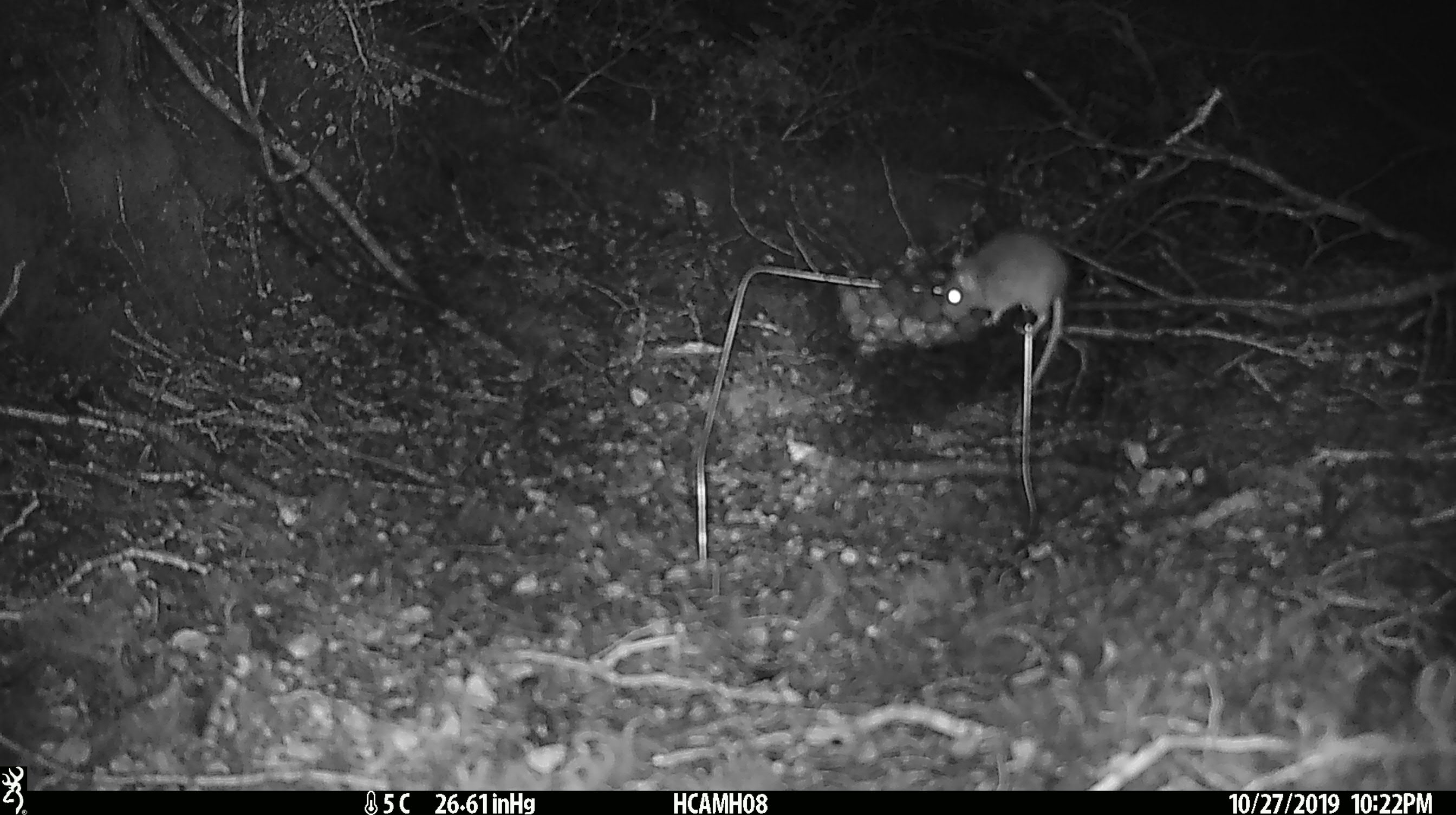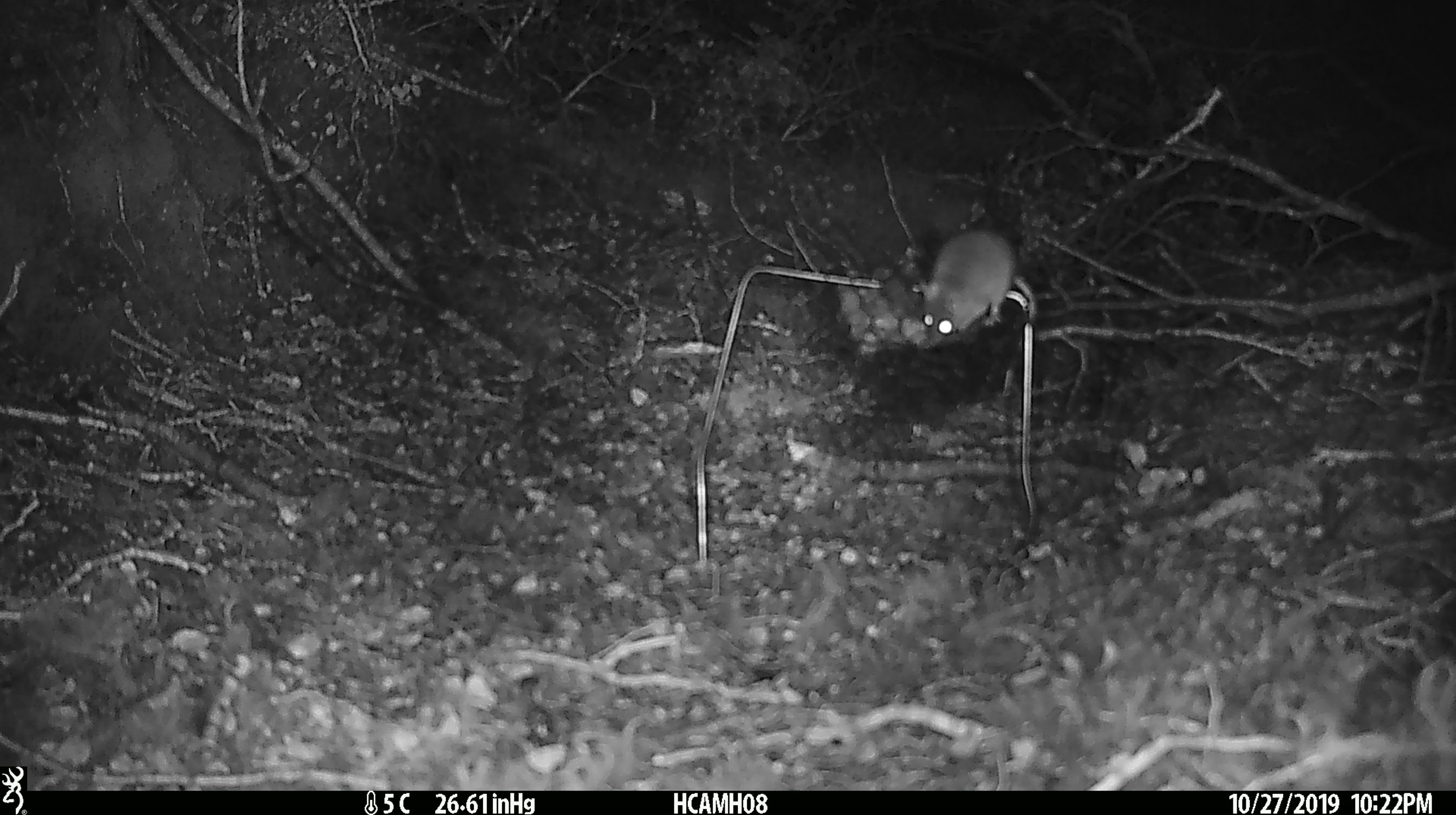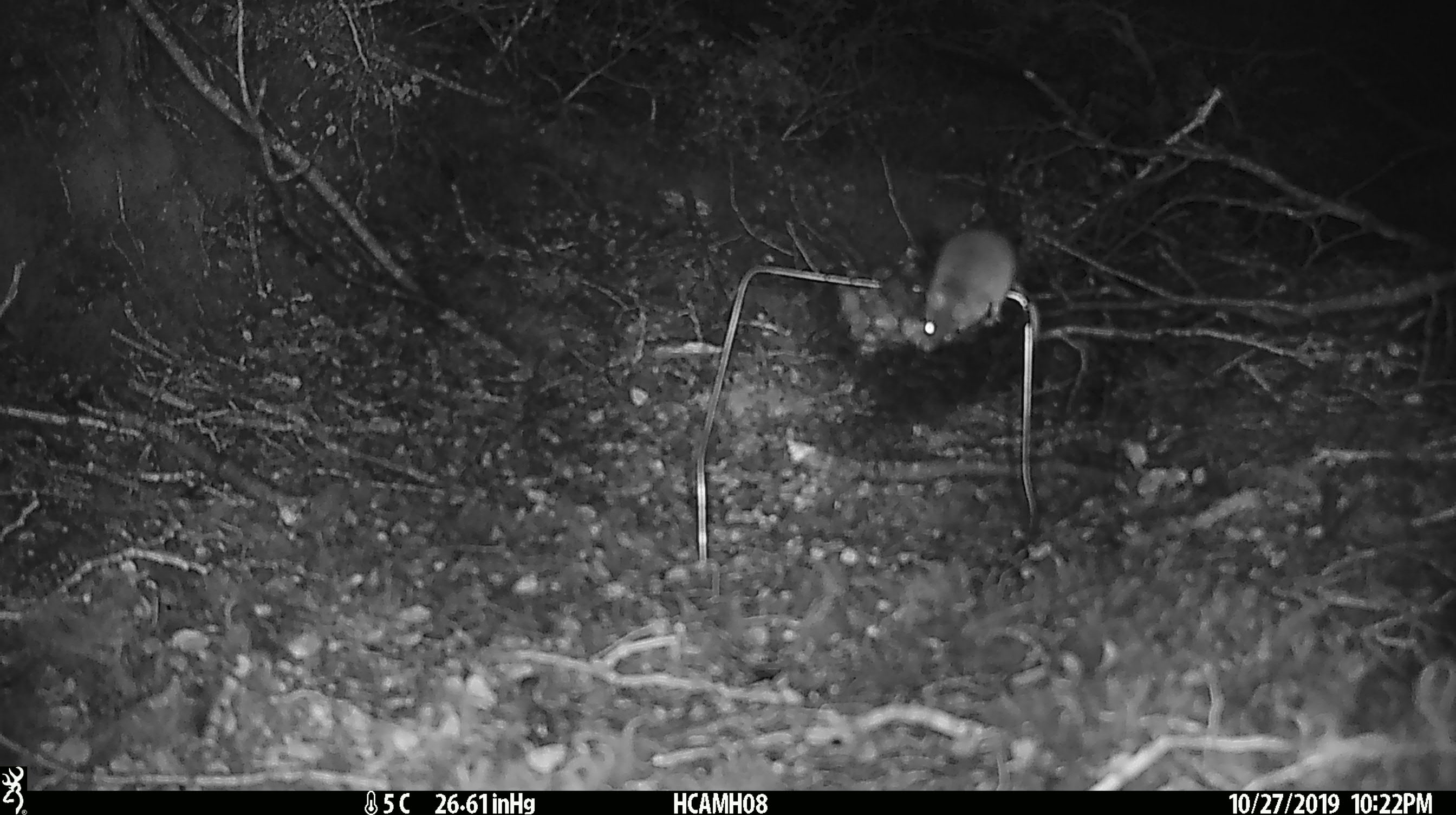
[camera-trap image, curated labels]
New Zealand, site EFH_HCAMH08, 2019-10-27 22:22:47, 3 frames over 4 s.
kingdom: Animalia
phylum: Chordata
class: Mammalia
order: Rodentia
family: Muridae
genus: Mus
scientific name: Mus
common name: mouse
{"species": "mouse (Mus)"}